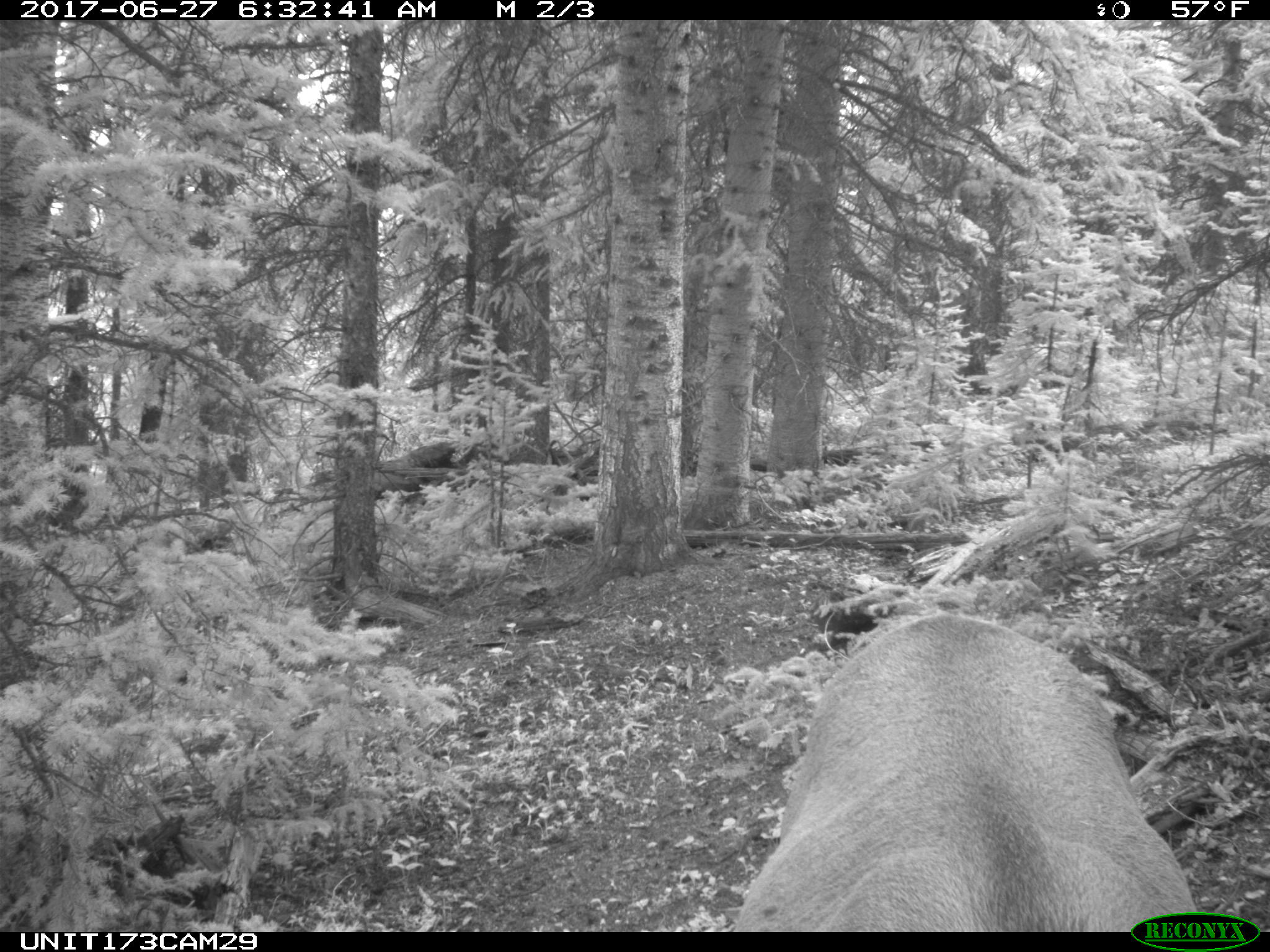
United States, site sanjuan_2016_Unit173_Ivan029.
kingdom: Animalia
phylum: Chordata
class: Mammalia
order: Artiodactyla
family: Cervidae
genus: Cervus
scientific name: Cervus elaphus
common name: red deer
Cervus elaphus (red deer).